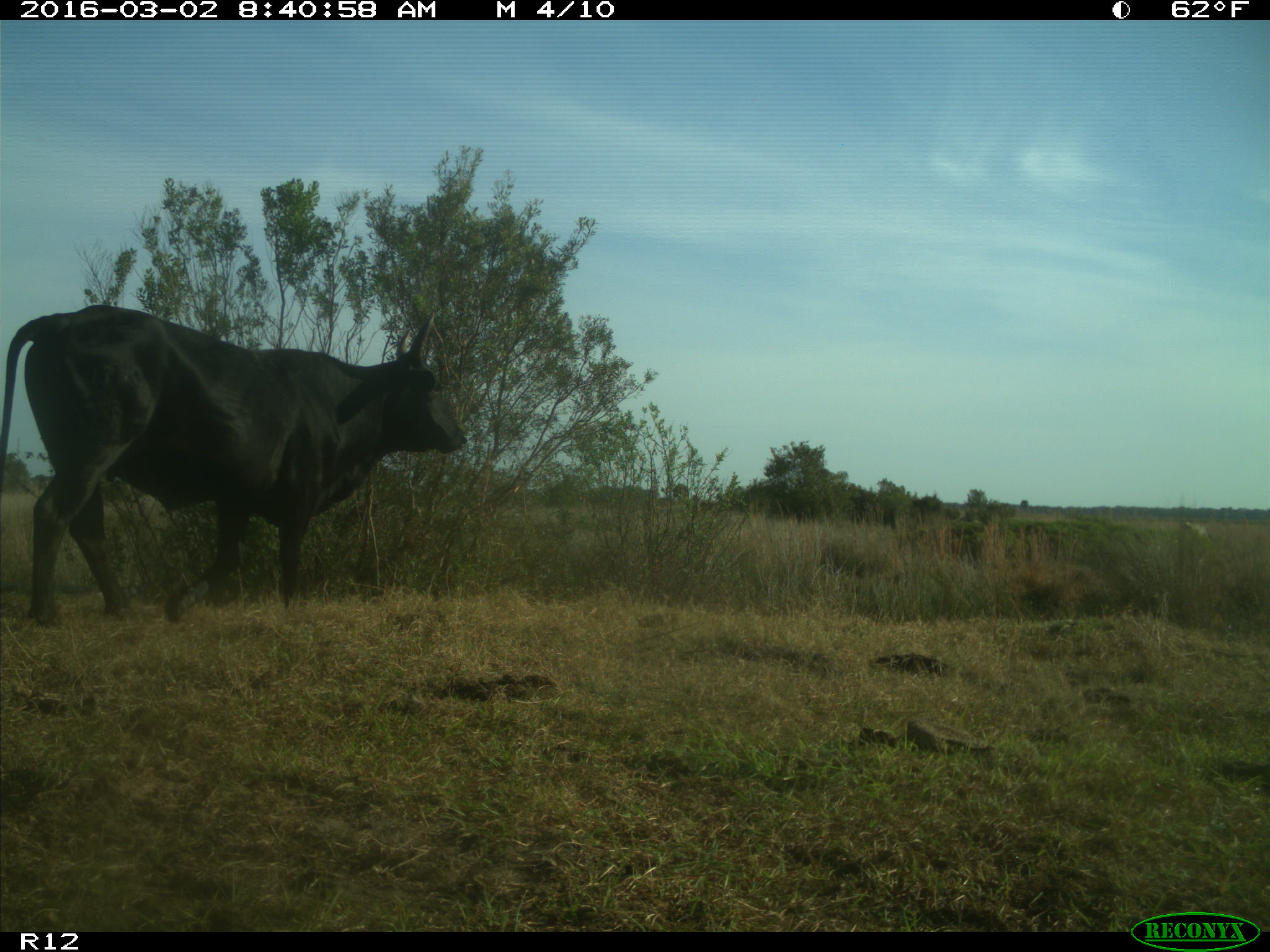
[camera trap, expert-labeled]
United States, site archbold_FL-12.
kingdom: Animalia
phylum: Chordata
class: Mammalia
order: Artiodactyla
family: Bovidae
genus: Bos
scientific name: Bos taurus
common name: domestic cow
Bos taurus (domestic cow).